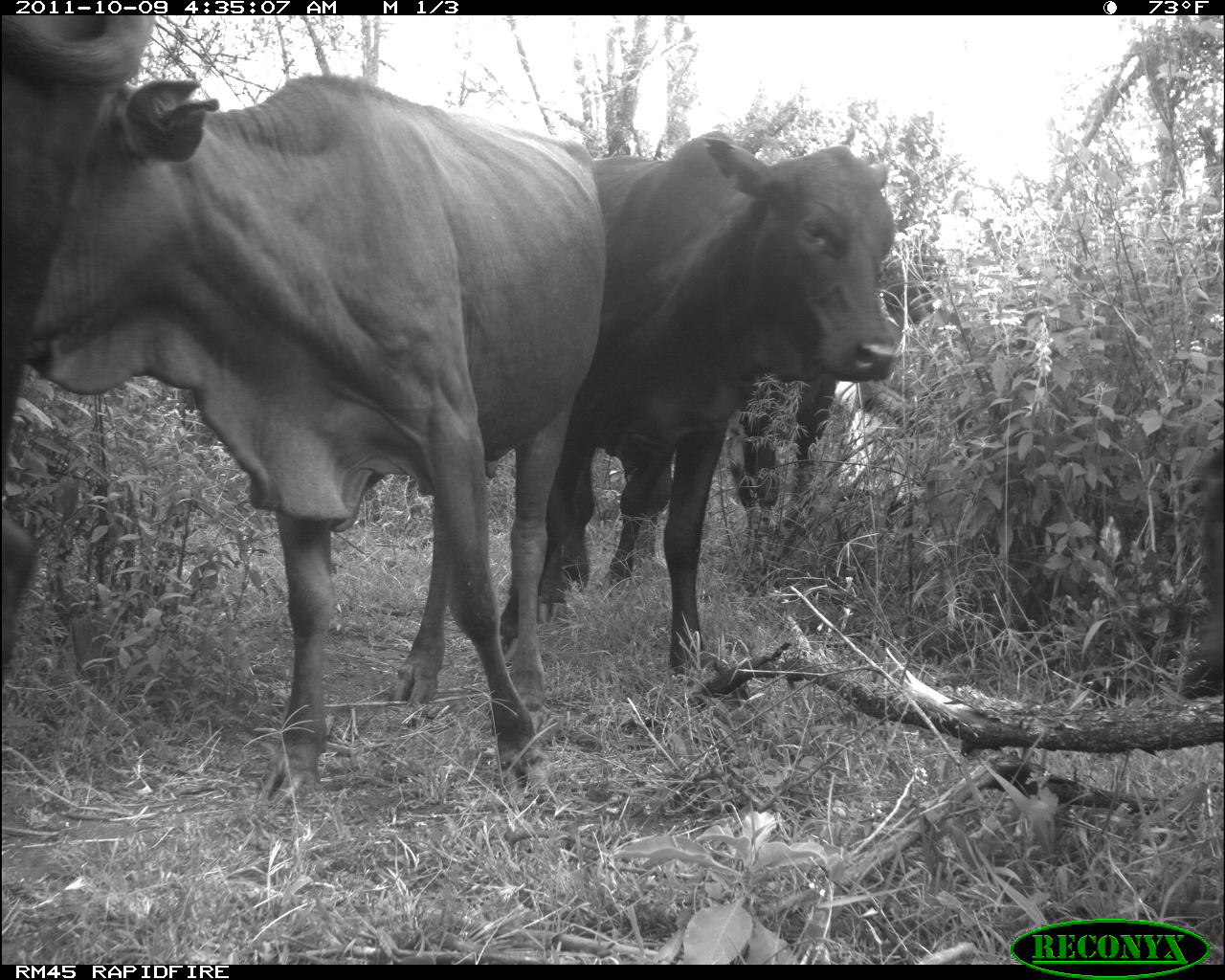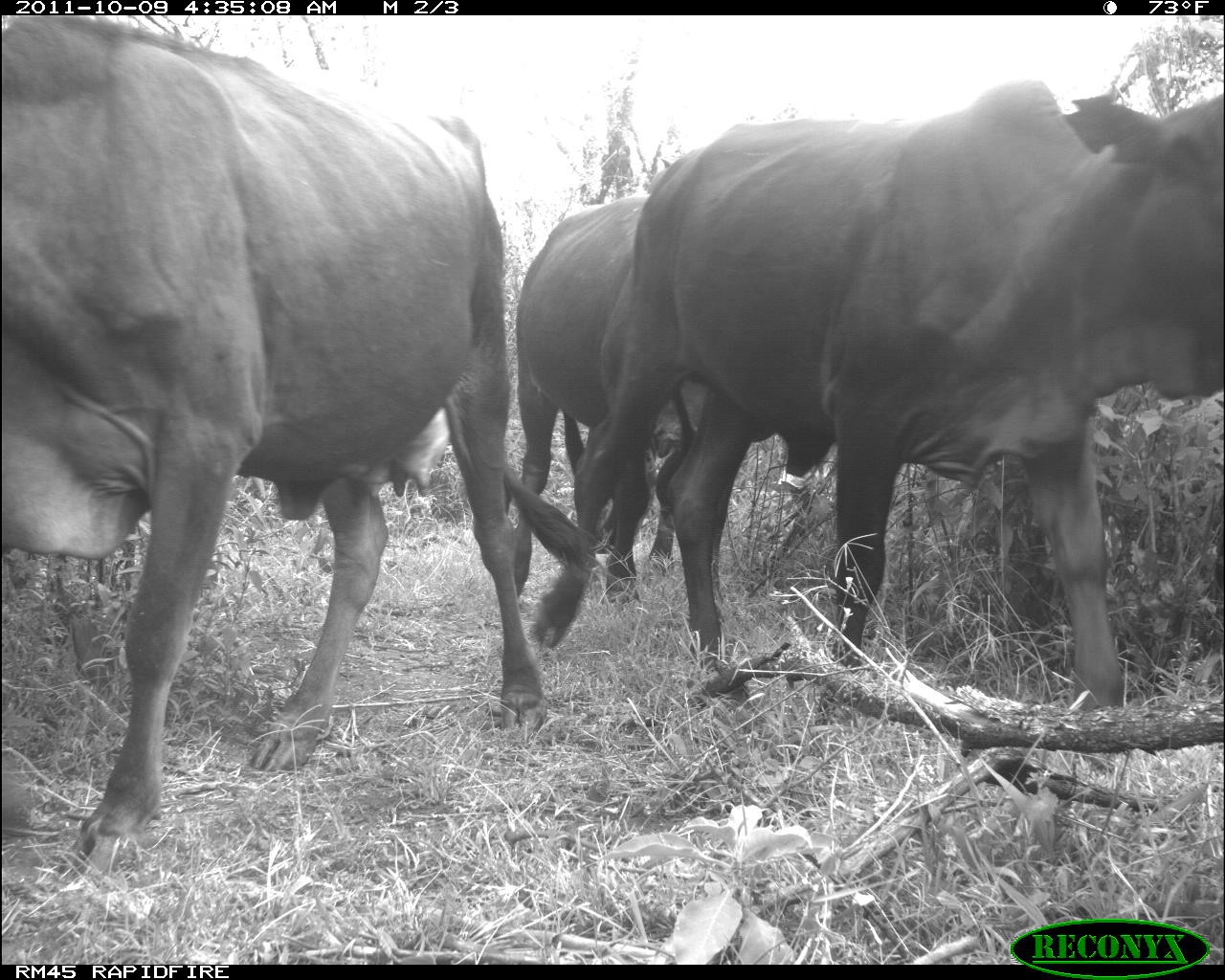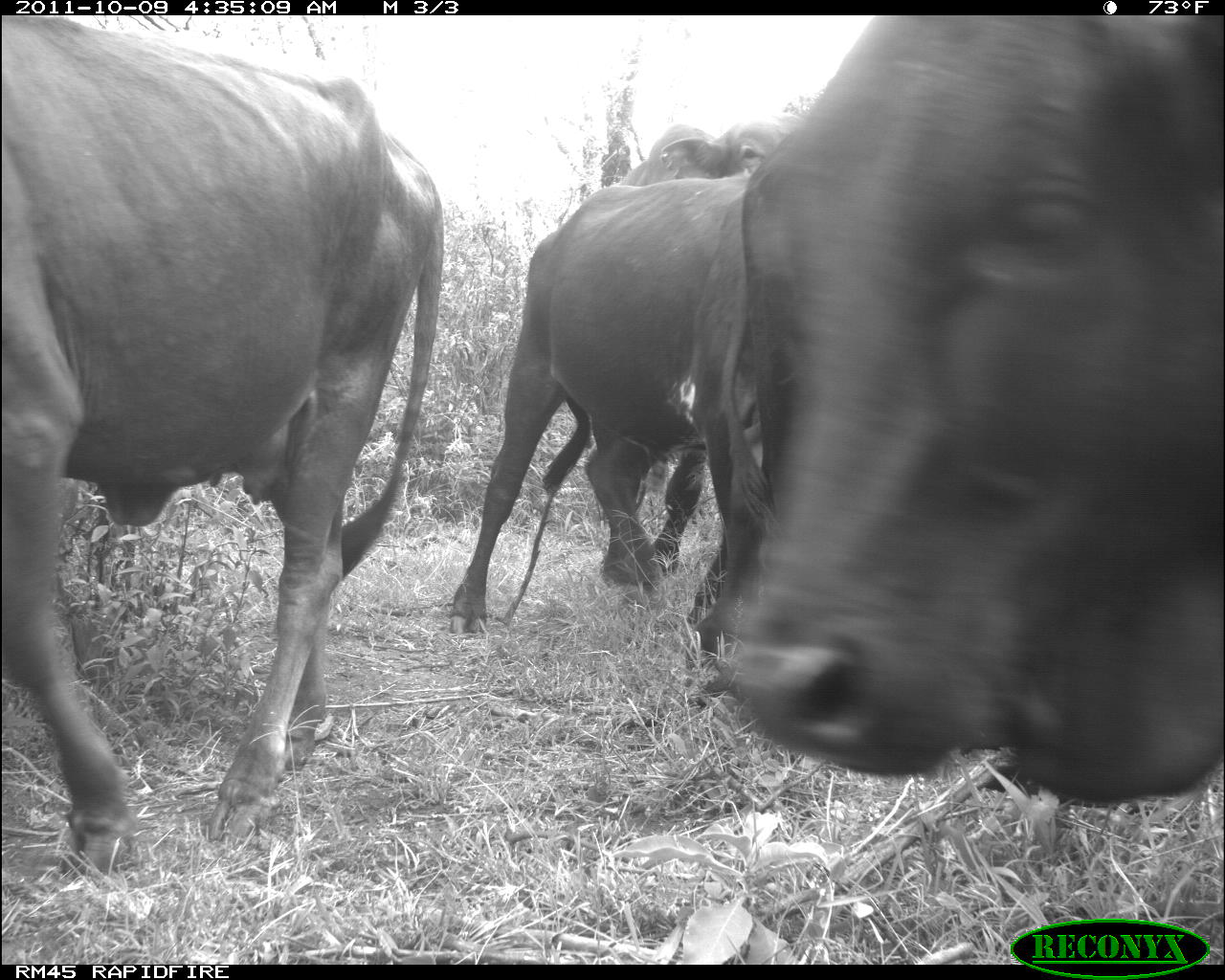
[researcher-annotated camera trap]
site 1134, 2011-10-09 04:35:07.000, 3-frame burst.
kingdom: Animalia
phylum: Chordata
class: Mammalia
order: Artiodactyla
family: Bovidae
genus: Bos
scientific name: Bos taurus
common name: domestic cattle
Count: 5.